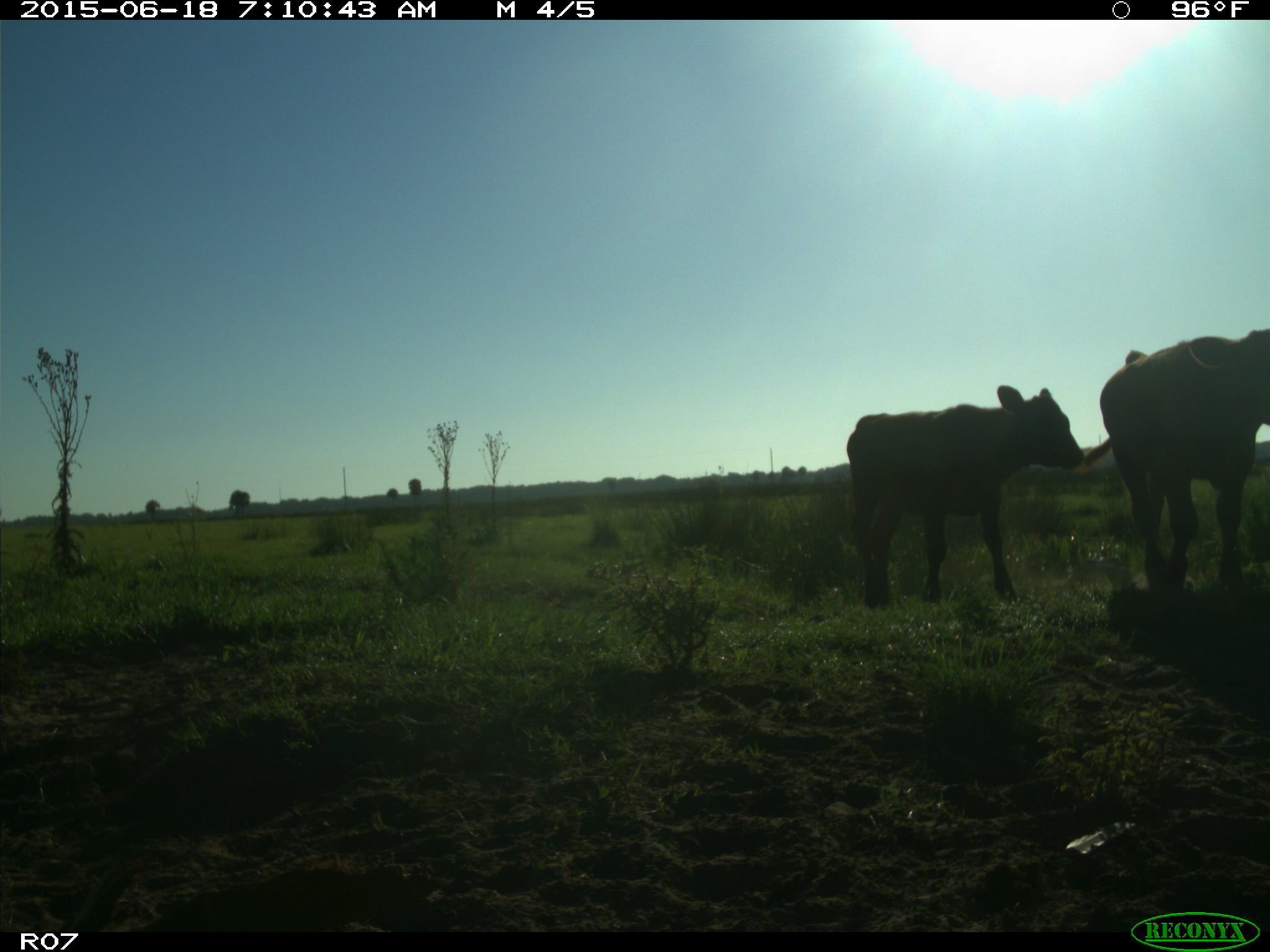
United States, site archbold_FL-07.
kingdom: Animalia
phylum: Chordata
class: Mammalia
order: Artiodactyla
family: Bovidae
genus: Bos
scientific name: Bos taurus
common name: domestic cow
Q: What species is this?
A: Bos taurus (domestic cow).